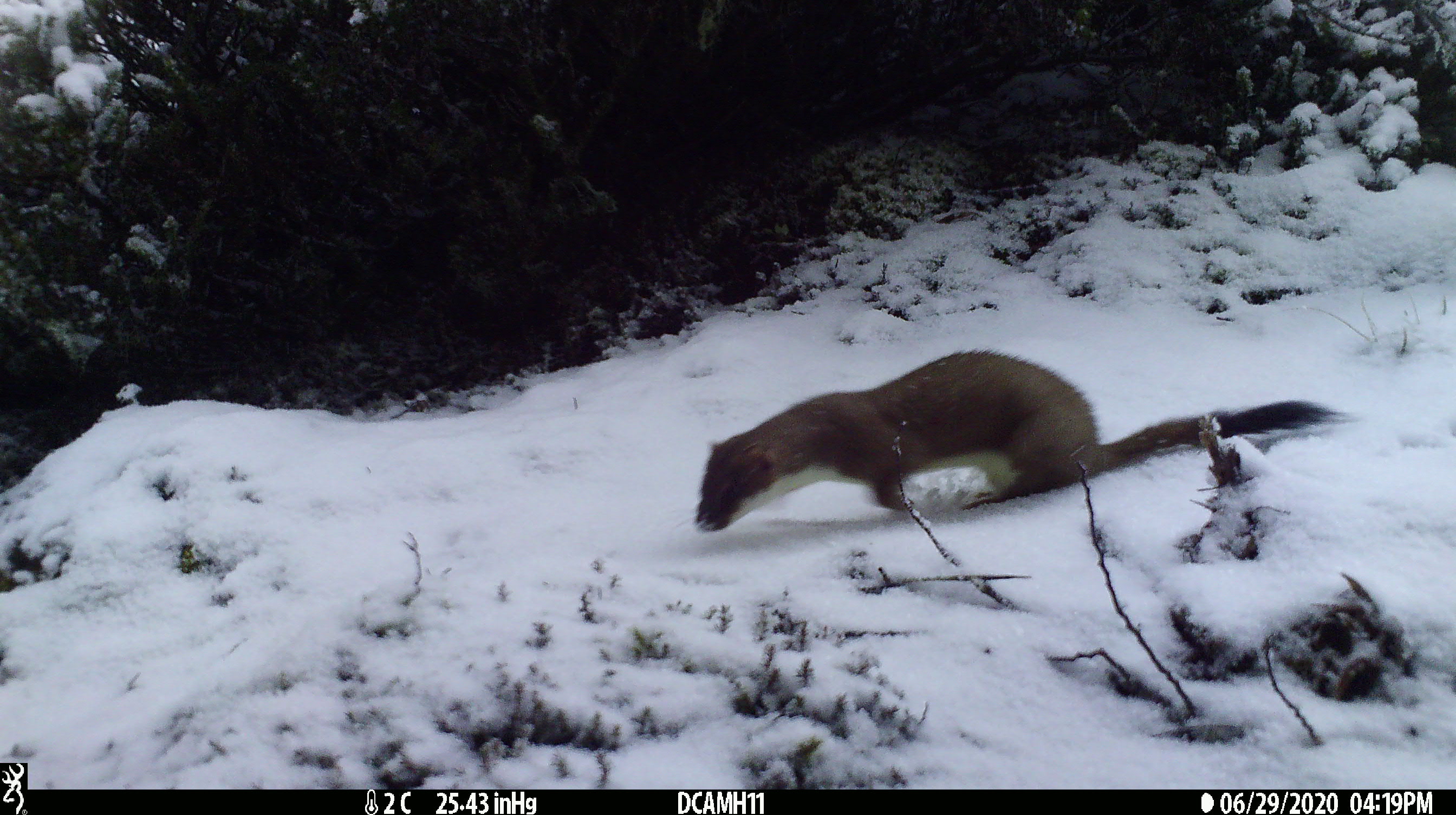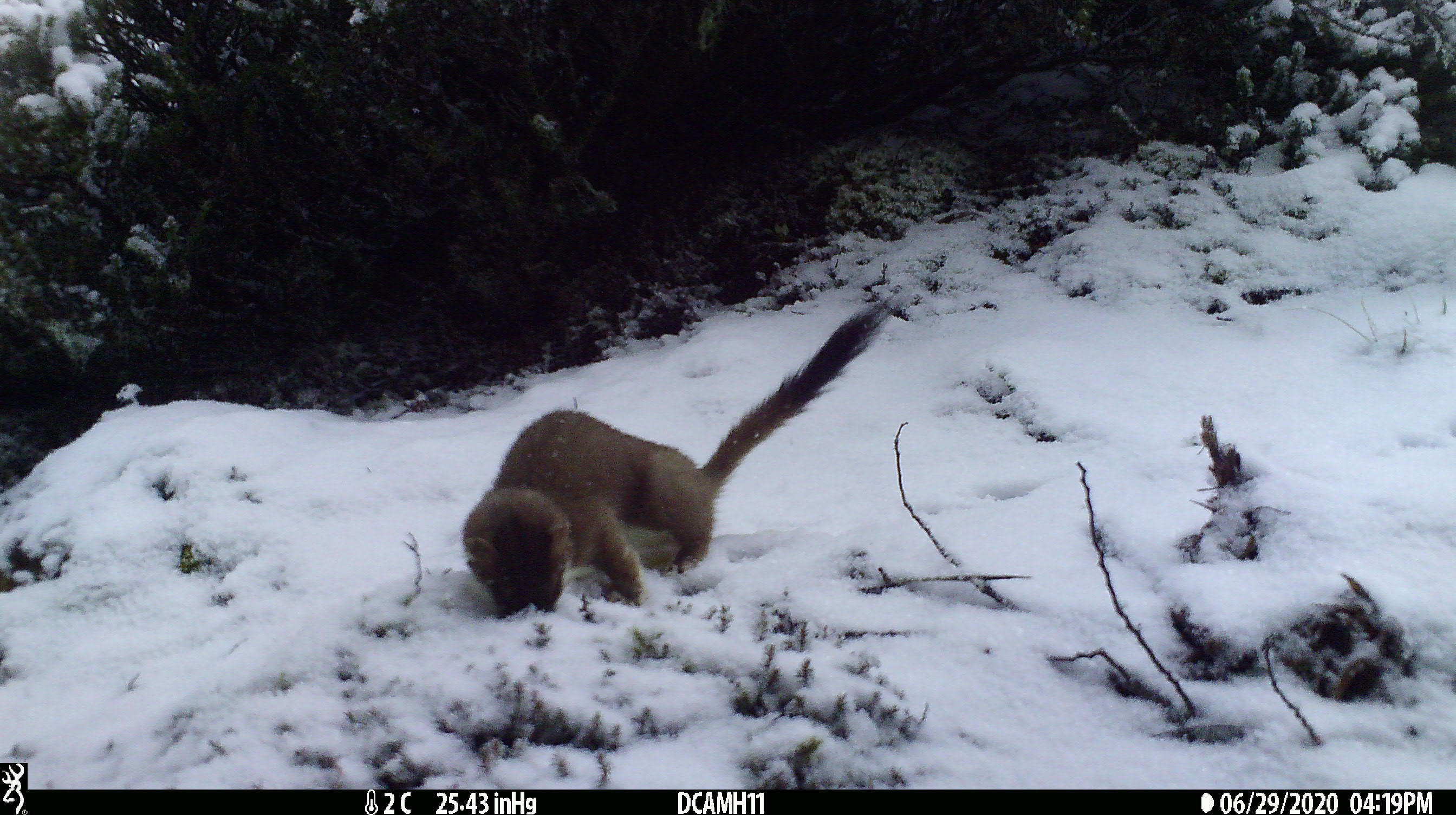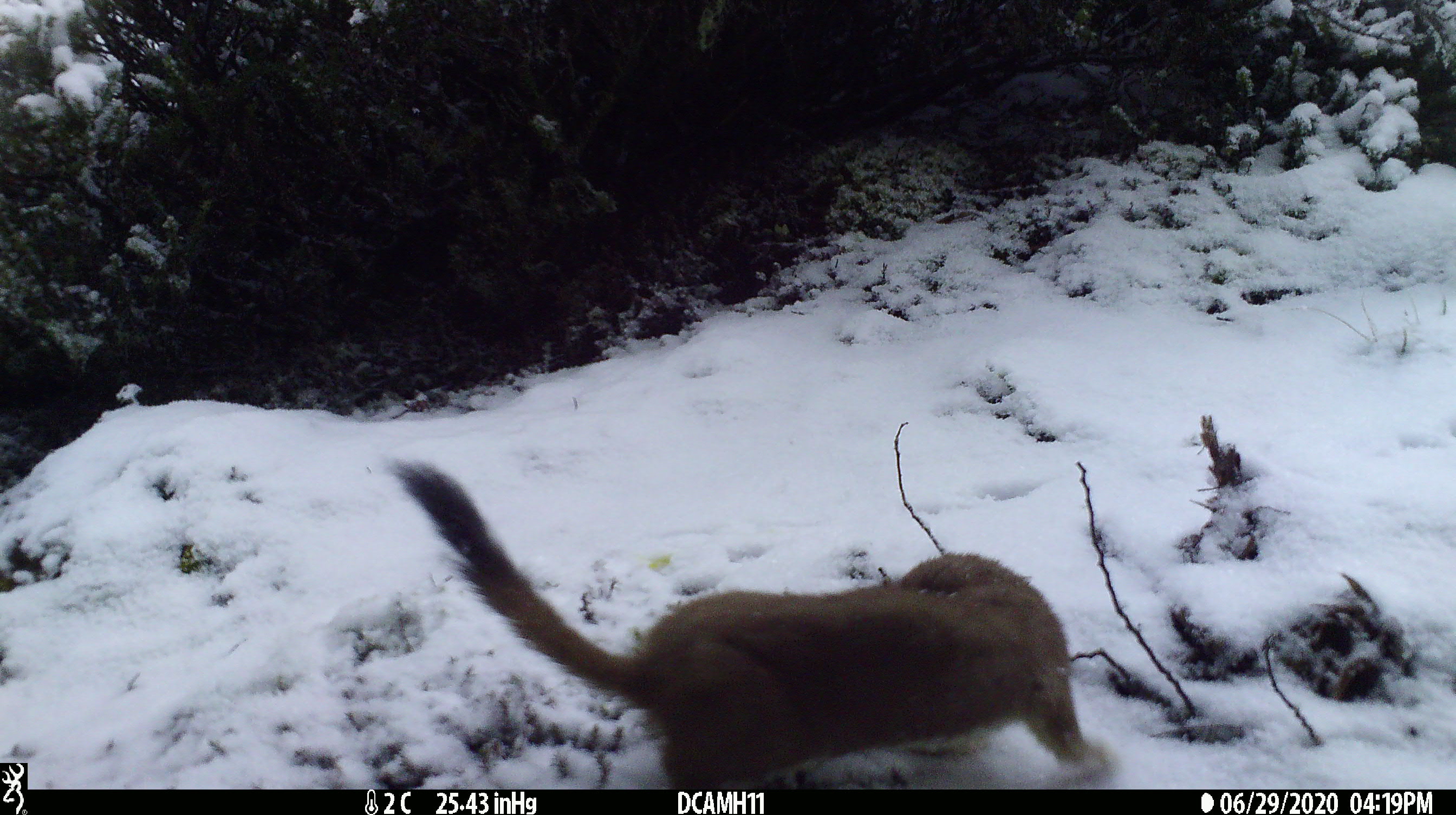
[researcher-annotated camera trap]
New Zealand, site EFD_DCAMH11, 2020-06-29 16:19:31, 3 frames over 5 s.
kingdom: Animalia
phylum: Chordata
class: Mammalia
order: Carnivora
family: Mustelidae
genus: Mustela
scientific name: Mustela erminea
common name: stoat